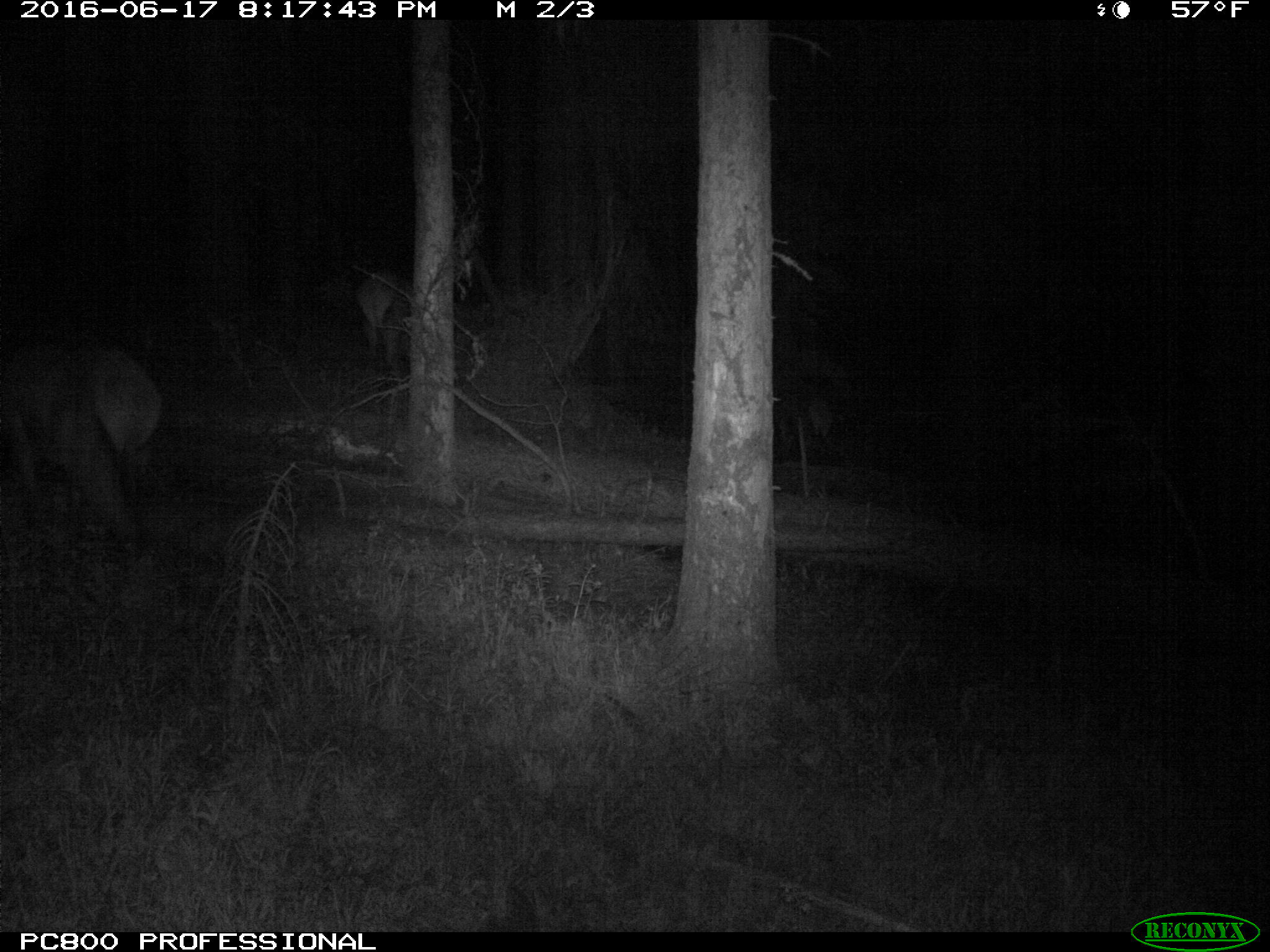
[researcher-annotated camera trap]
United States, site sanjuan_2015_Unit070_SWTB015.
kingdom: Animalia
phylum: Chordata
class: Mammalia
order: Artiodactyla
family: Cervidae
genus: Cervus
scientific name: Cervus elaphus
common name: red deer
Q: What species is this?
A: Cervus elaphus (red deer).